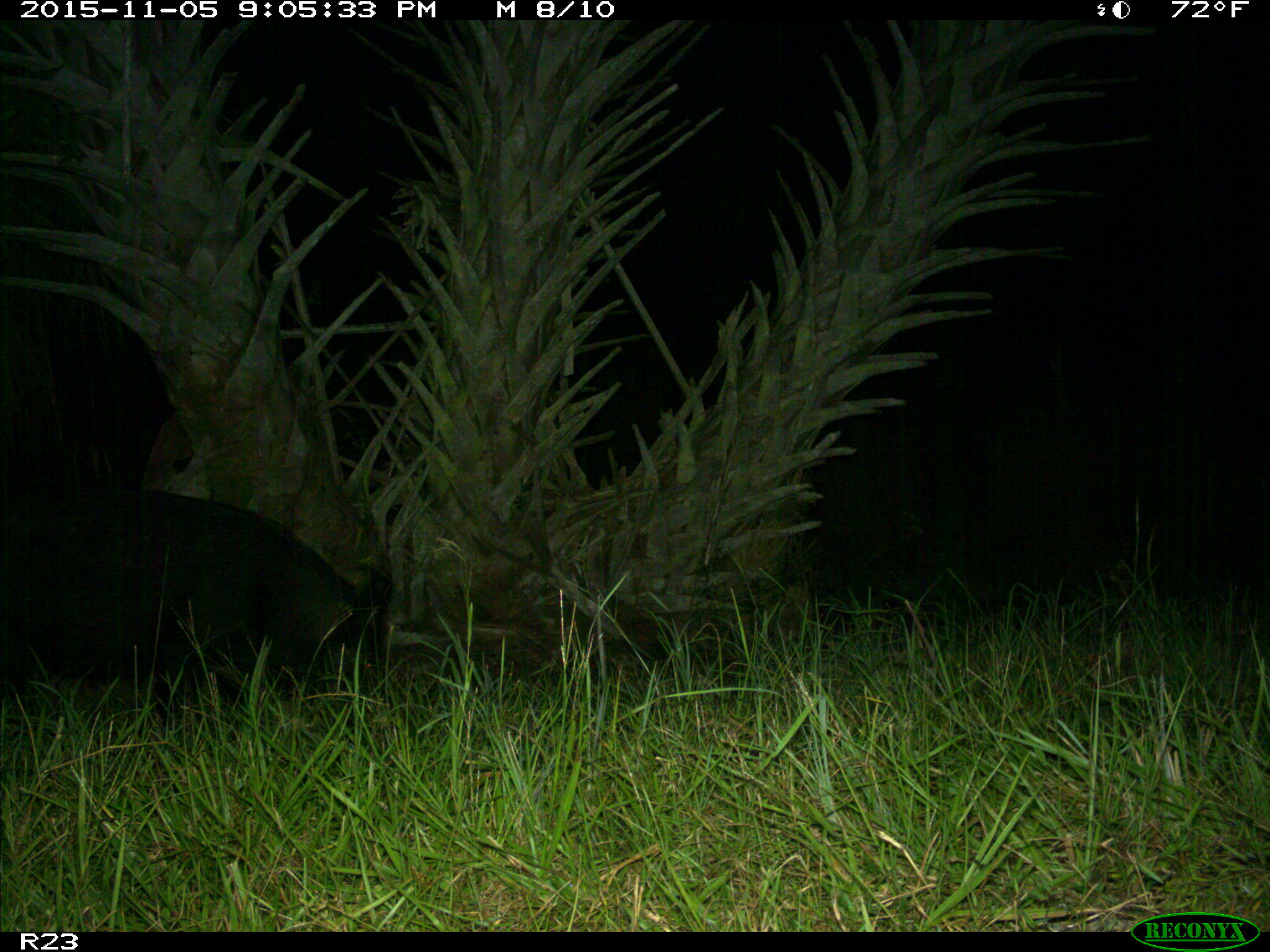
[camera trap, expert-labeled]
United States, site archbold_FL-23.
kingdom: Animalia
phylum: Chordata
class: Mammalia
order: Artiodactyla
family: Suidae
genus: Sus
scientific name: Sus scrofa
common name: wild boar